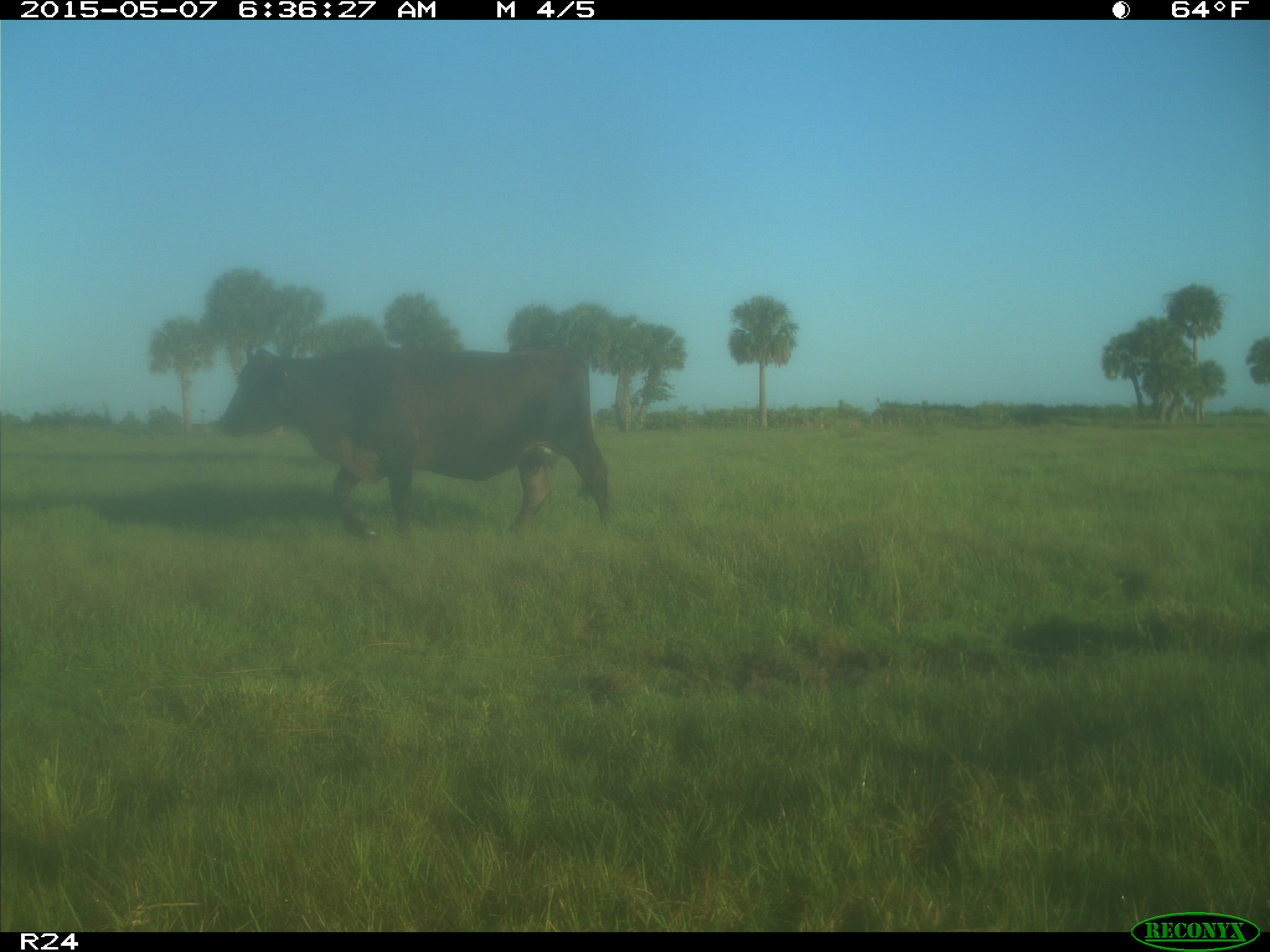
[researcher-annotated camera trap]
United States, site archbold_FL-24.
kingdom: Animalia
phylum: Chordata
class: Mammalia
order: Artiodactyla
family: Bovidae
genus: Bos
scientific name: Bos taurus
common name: domestic cow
Bos taurus (domestic cow).